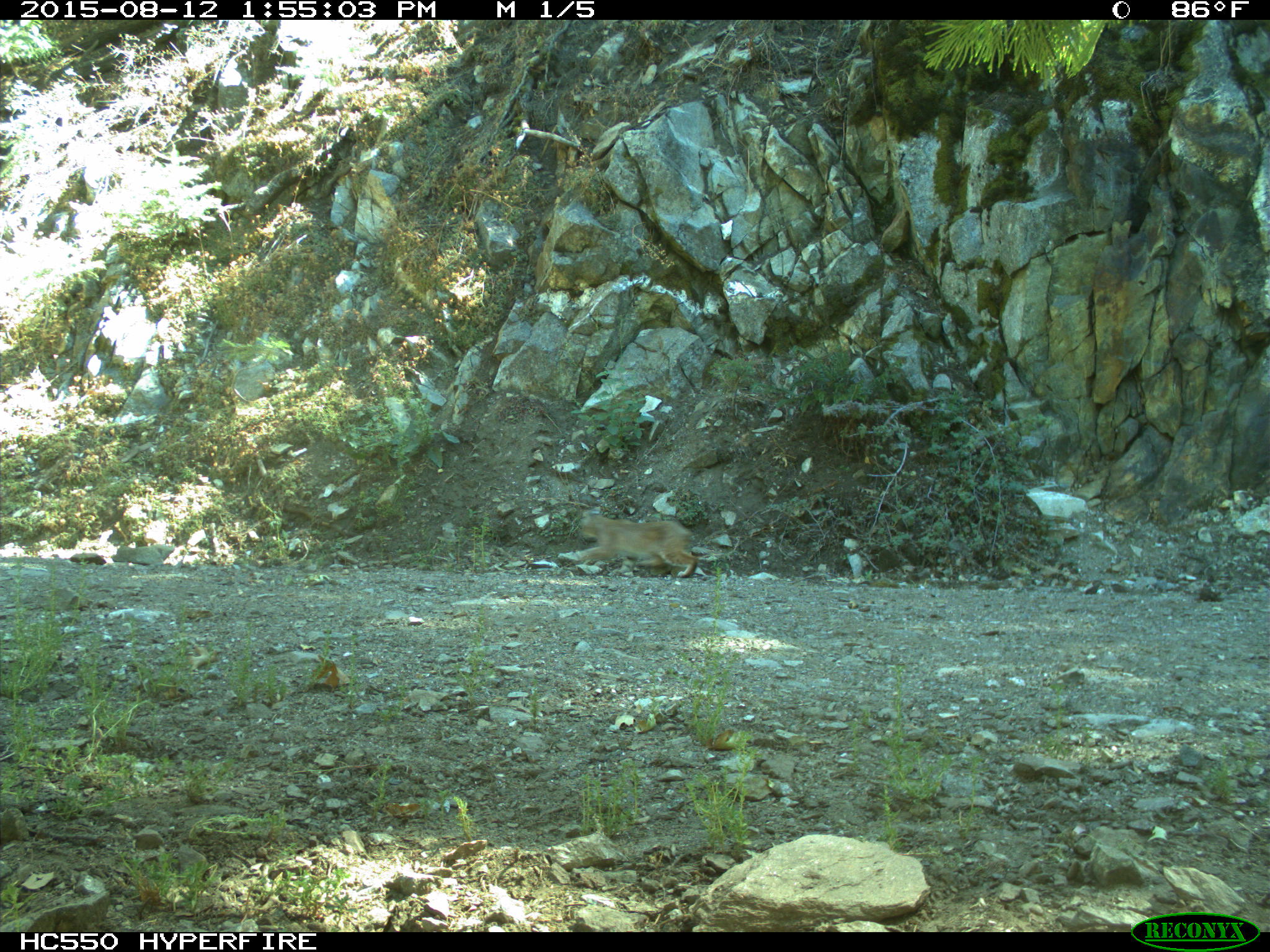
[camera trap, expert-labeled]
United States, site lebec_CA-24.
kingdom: Animalia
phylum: Chordata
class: Mammalia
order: Carnivora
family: Felidae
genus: Lynx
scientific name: Lynx rufus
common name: bobcat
Lynx rufus (bobcat).